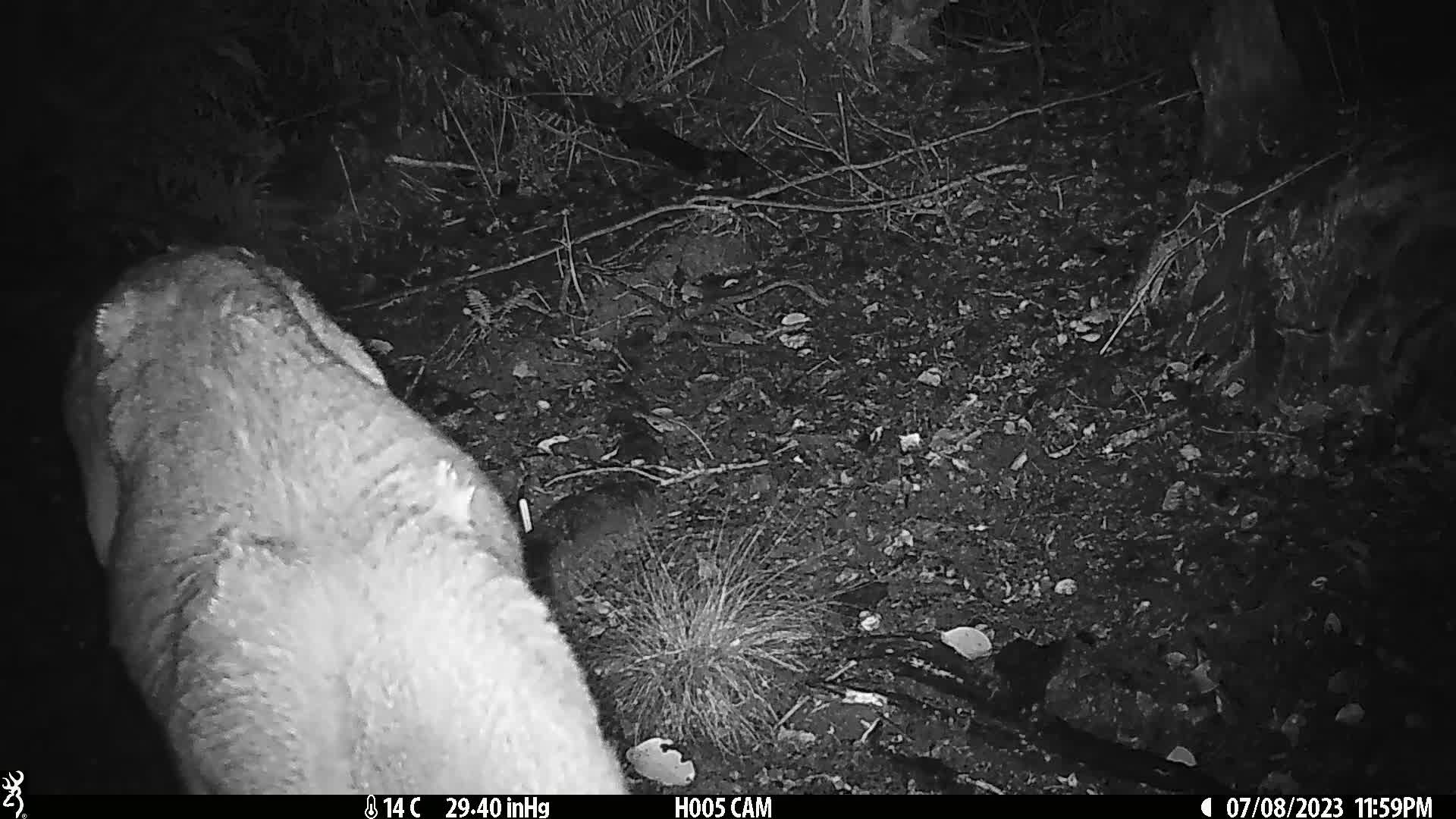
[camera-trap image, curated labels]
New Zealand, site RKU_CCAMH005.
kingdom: Animalia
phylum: Chordata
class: Mammalia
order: Artiodactyla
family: Cervidae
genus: Odocoileus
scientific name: Odocoileus virginianus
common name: white-tailed deer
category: white tailed deer